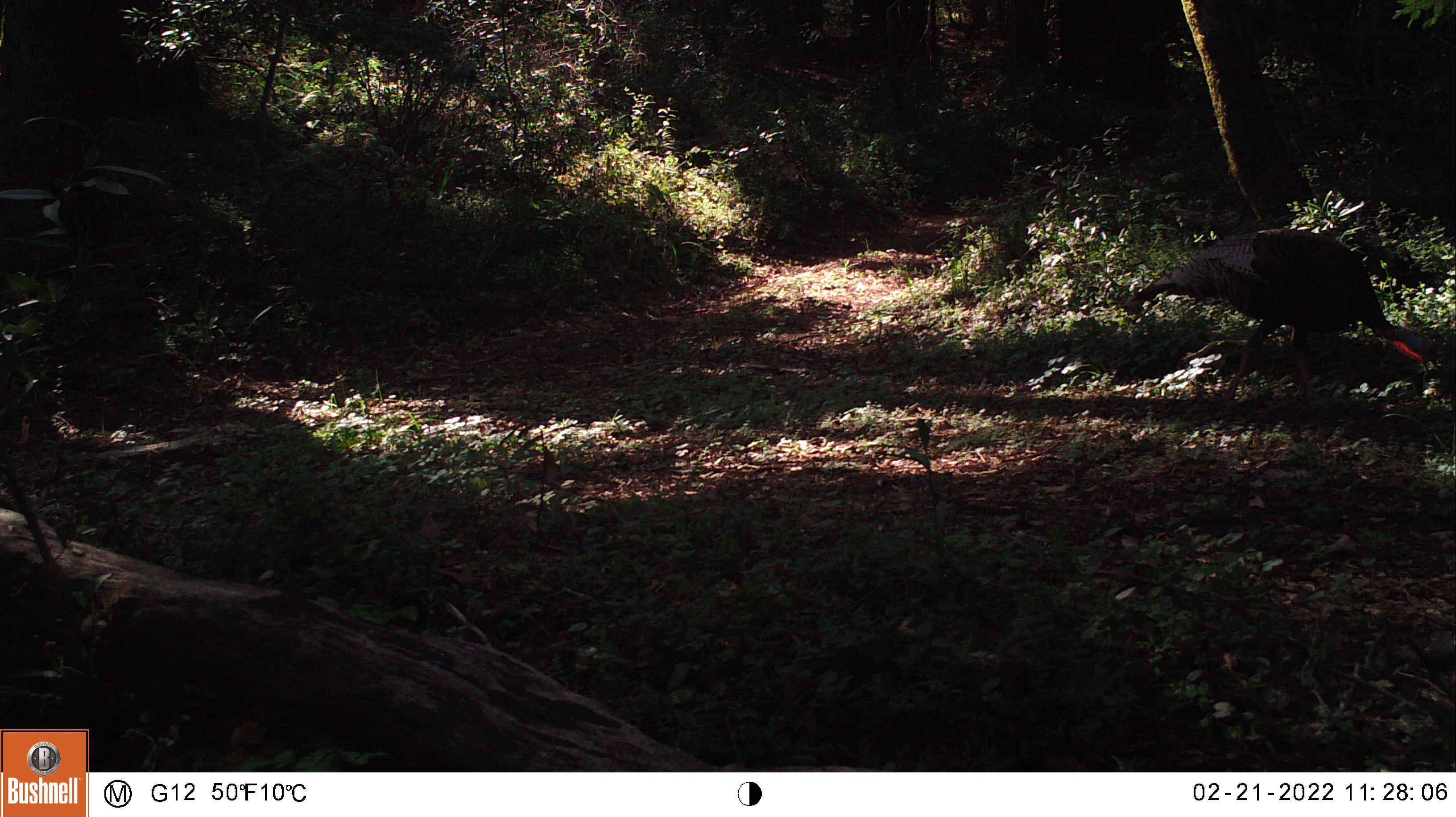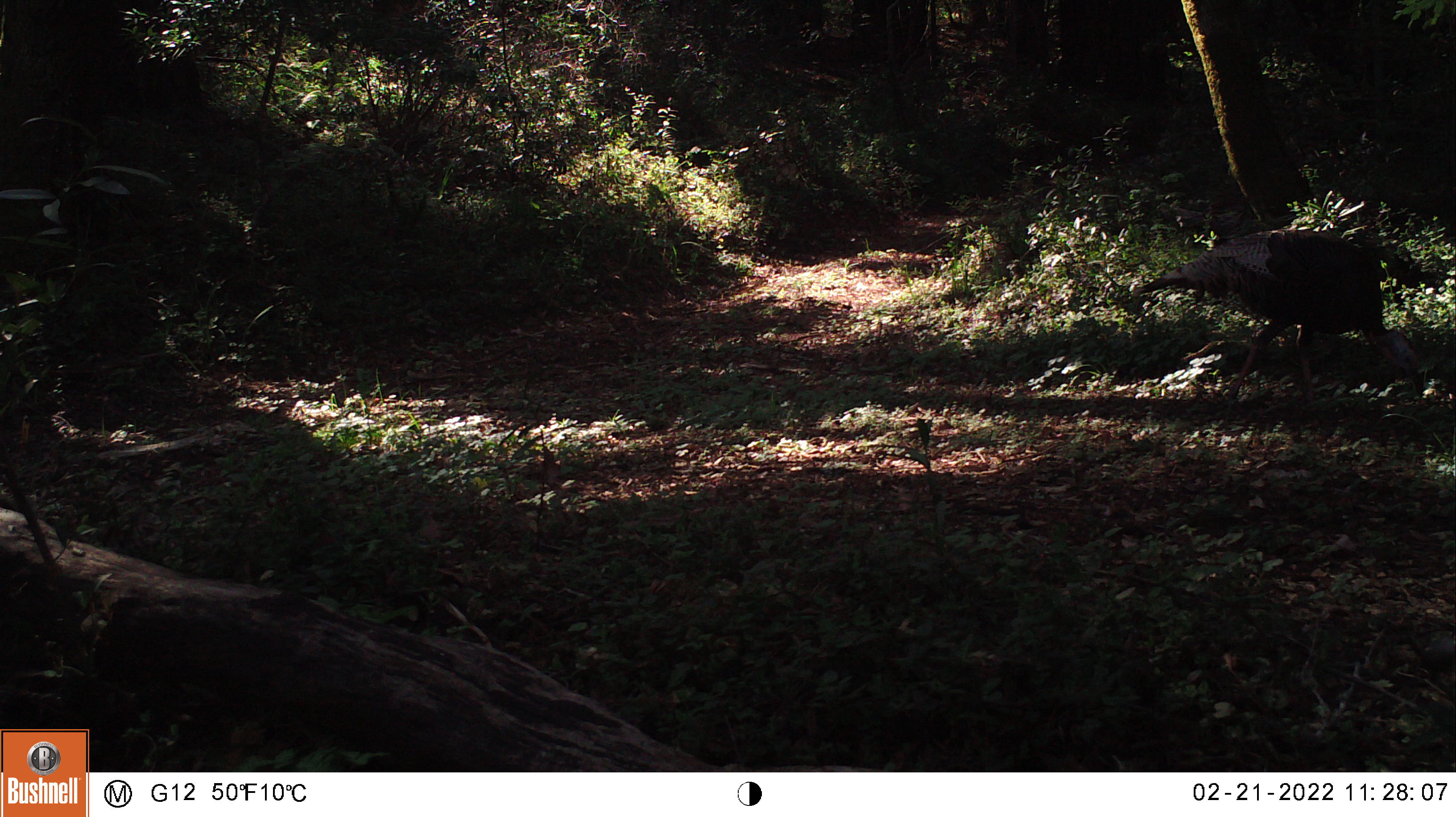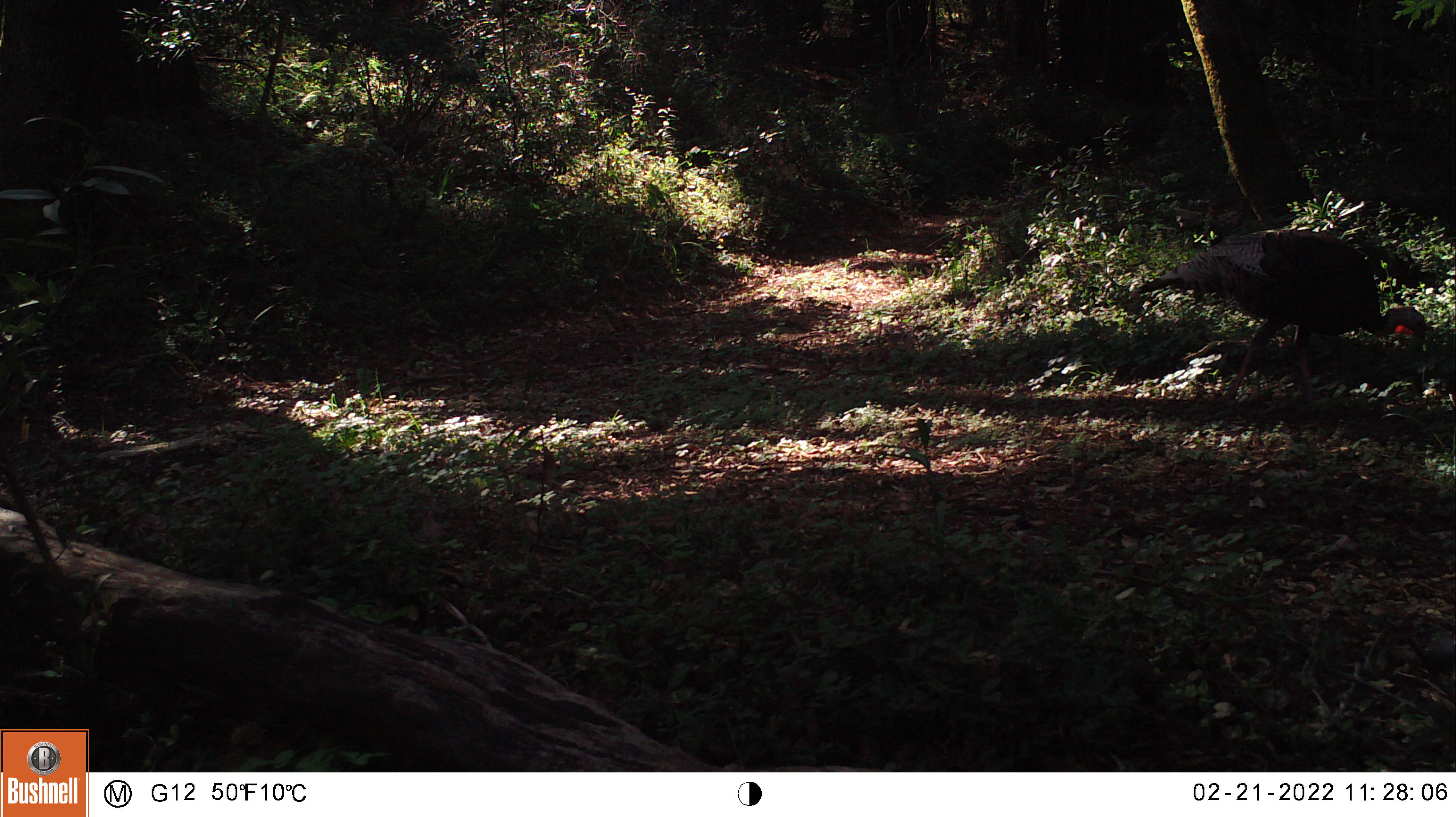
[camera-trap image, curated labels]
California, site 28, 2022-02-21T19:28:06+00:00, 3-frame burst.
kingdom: Animalia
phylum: Chordata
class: Aves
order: Galliformes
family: Phasianidae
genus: Meleagris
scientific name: Meleagris gallopavo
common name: turkey